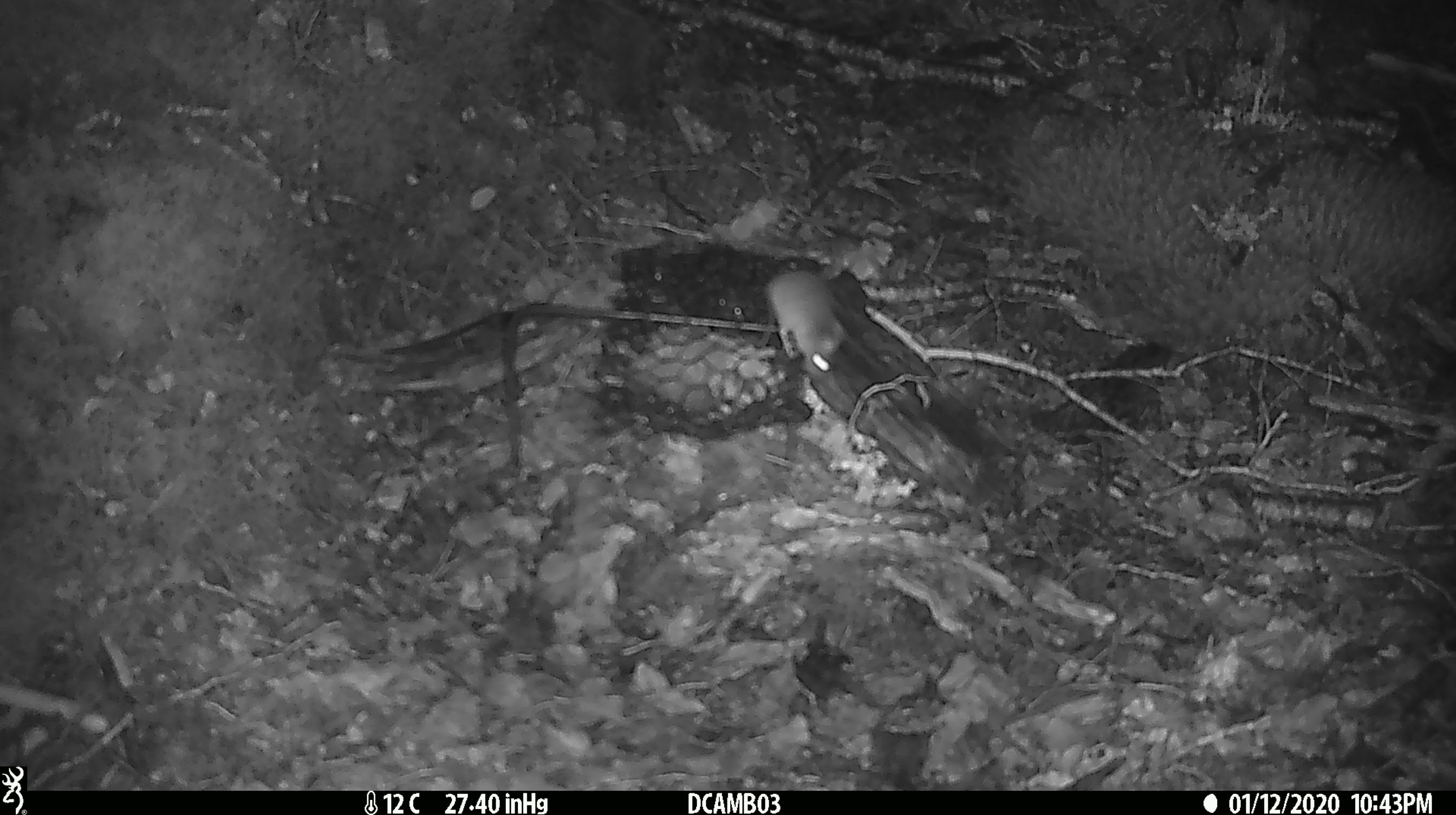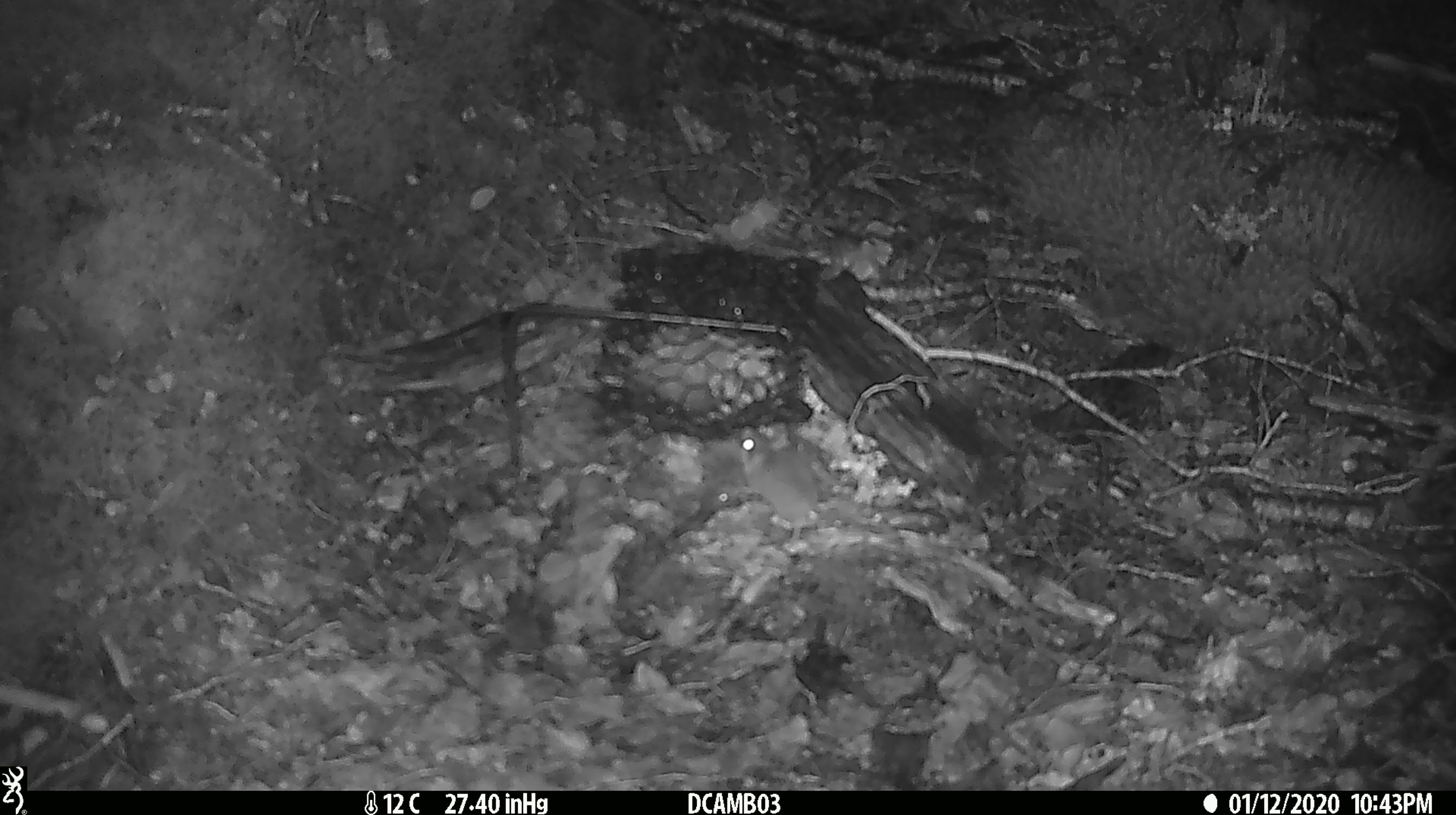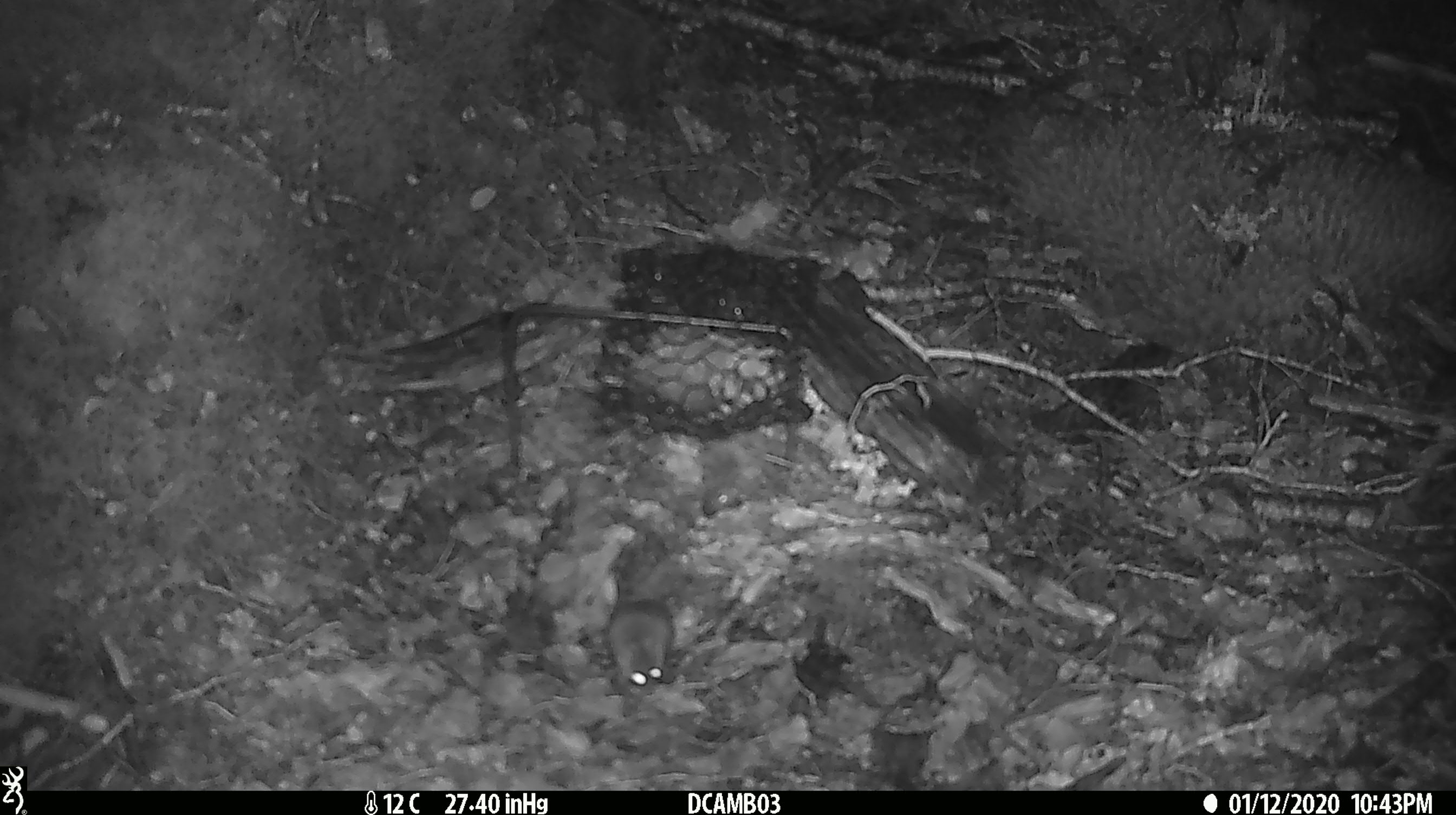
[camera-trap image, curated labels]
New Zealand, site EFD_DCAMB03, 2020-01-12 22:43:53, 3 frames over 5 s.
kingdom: Animalia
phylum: Chordata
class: Mammalia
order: Rodentia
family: Muridae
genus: Mus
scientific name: Mus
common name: mouse